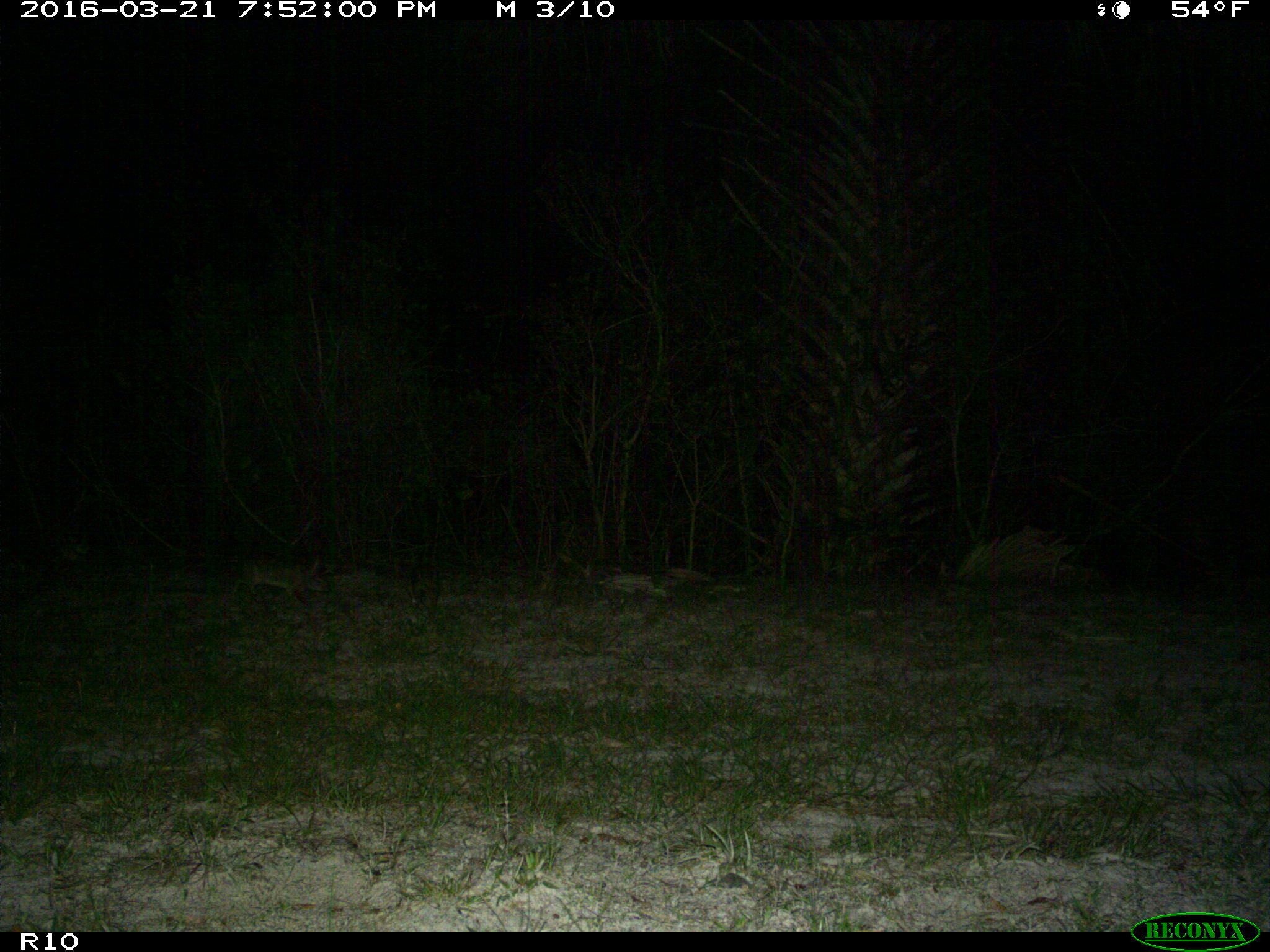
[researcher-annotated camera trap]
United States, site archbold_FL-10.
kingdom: Animalia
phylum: Chordata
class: Mammalia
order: Lagomorpha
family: Leporidae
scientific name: Leporidae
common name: rabbits and hares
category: unidentified rabbit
Unidentified rabbit (rabbits and hares) (Leporidae).